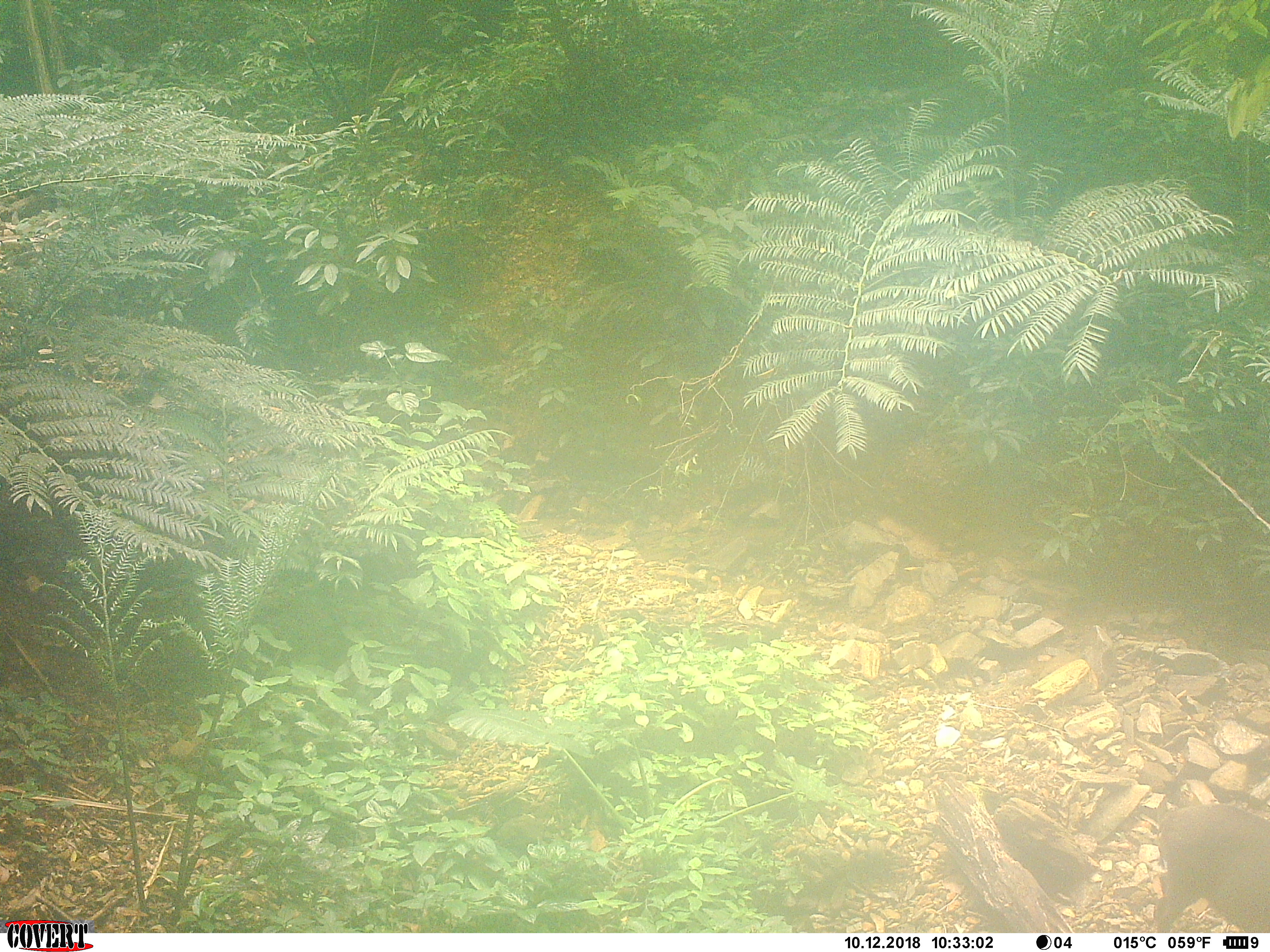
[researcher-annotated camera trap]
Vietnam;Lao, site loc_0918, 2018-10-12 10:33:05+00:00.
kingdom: Animalia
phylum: Chordata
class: Mammalia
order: Artiodactyla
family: Suidae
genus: Sus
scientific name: Sus scrofa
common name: eurasian wild pig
Eurasian wild pig (Sus scrofa). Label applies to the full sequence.